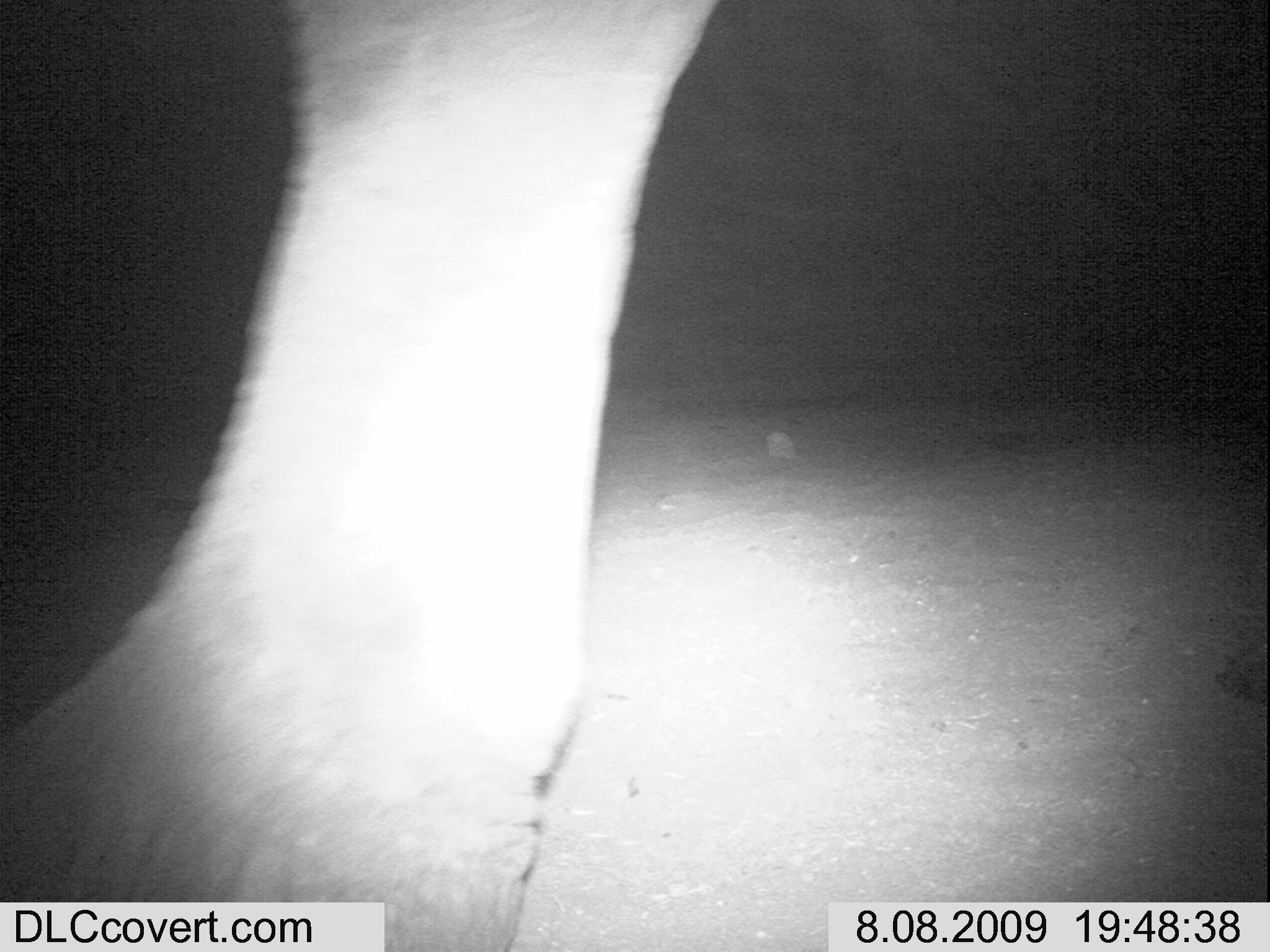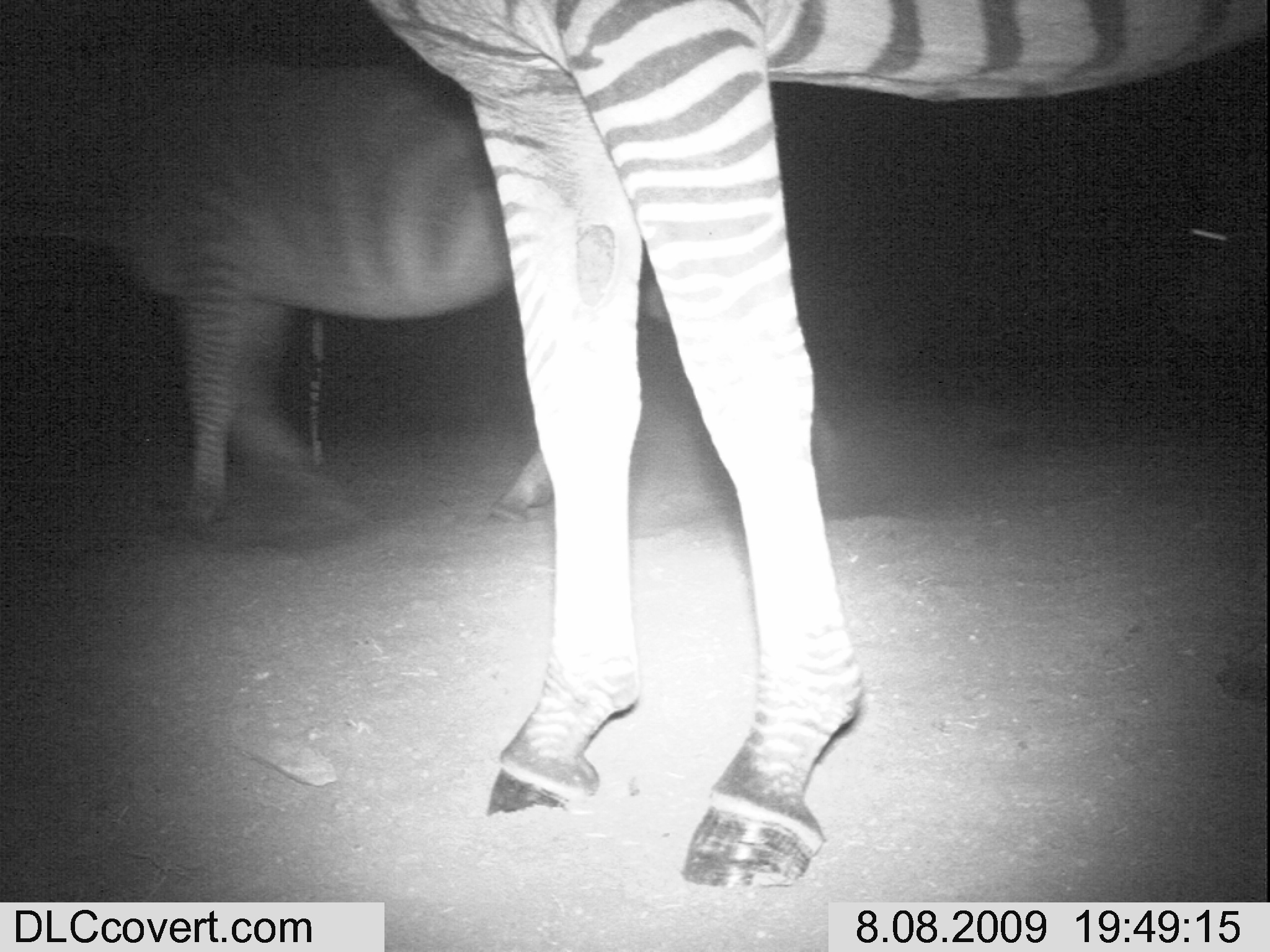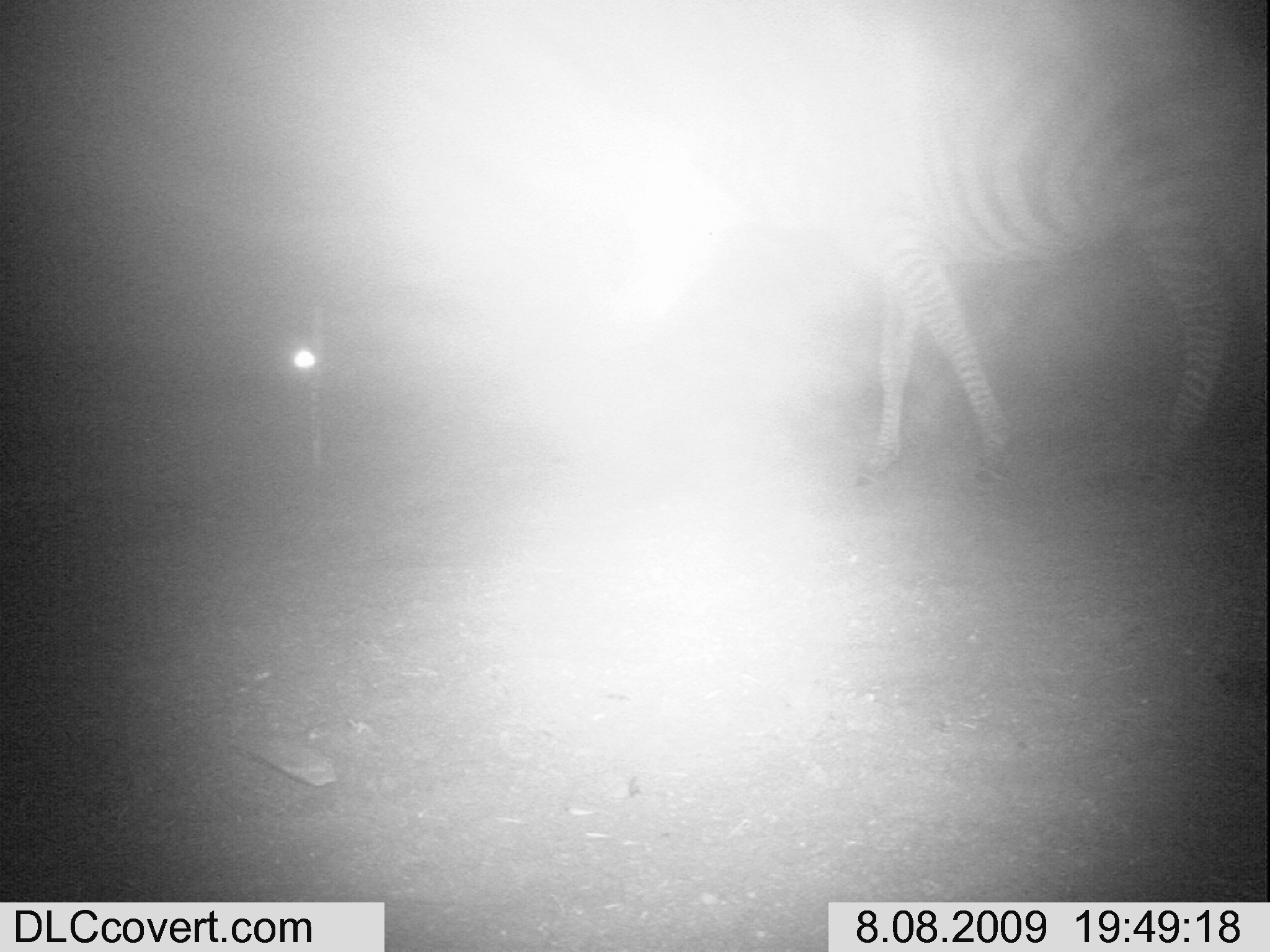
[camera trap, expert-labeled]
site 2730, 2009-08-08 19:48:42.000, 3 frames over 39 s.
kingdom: Animalia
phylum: Chordata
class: Mammalia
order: Proboscidea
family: Elephantidae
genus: Loxodonta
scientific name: Loxodonta africana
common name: african bush elephant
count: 1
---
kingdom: Animalia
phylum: Chordata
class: Mammalia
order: Perissodactyla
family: Equidae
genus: Equus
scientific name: Equus quagga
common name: plains zebra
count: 2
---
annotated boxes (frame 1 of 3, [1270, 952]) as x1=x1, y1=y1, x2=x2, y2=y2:
loxodonta africana: x1=0, y1=0, x2=717, y2=952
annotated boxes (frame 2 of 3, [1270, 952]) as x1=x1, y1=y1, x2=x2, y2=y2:
equus quagga: x1=366, y1=0, x2=1270, y2=889; x1=0, y1=39, x2=667, y2=534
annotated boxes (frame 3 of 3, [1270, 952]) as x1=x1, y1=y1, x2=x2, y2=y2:
equus quagga: x1=730, y1=24, x2=1270, y2=484